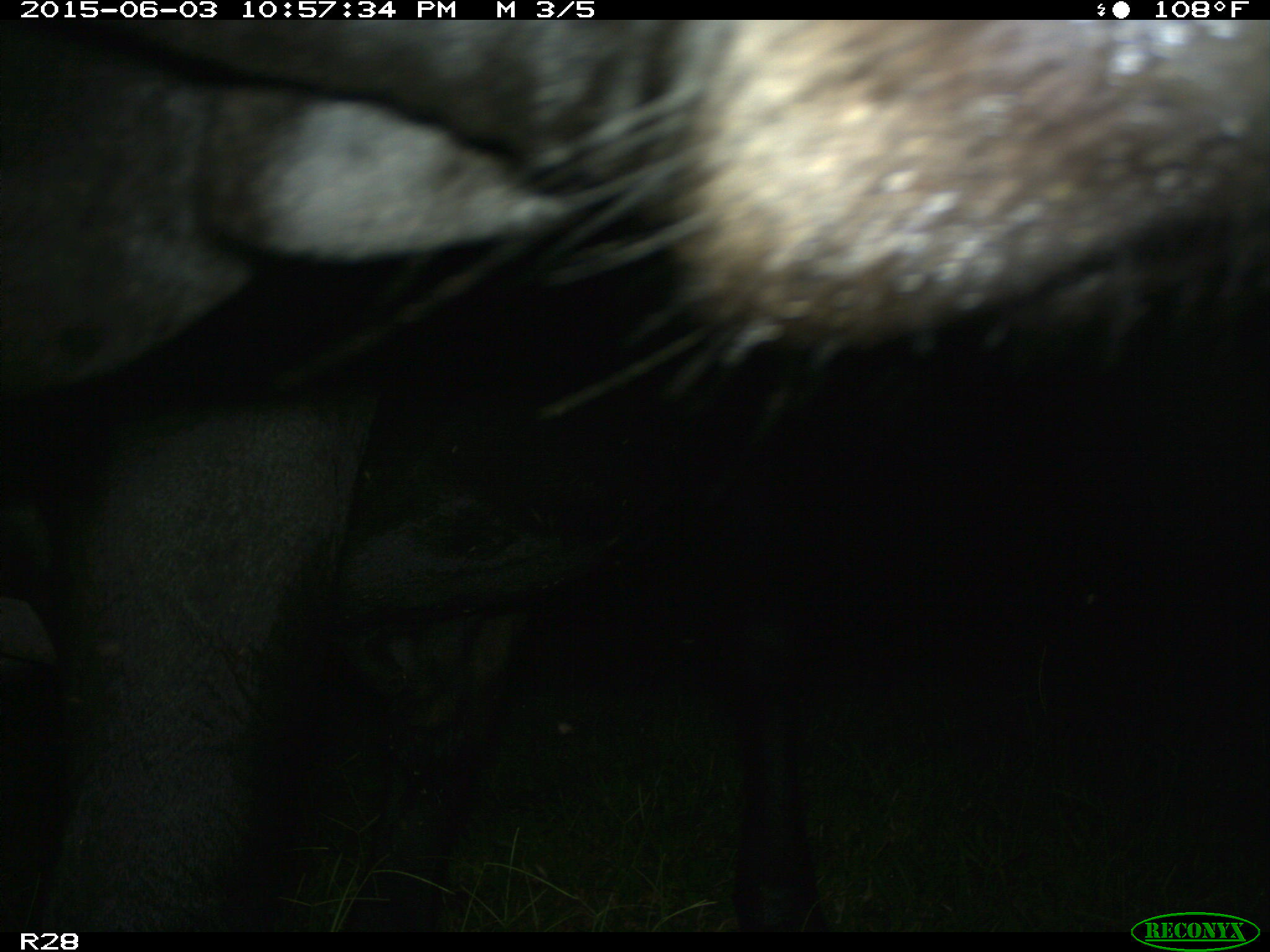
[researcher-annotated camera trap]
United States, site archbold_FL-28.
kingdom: Animalia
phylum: Chordata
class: Mammalia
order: Artiodactyla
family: Bovidae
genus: Bos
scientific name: Bos taurus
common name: domestic cow